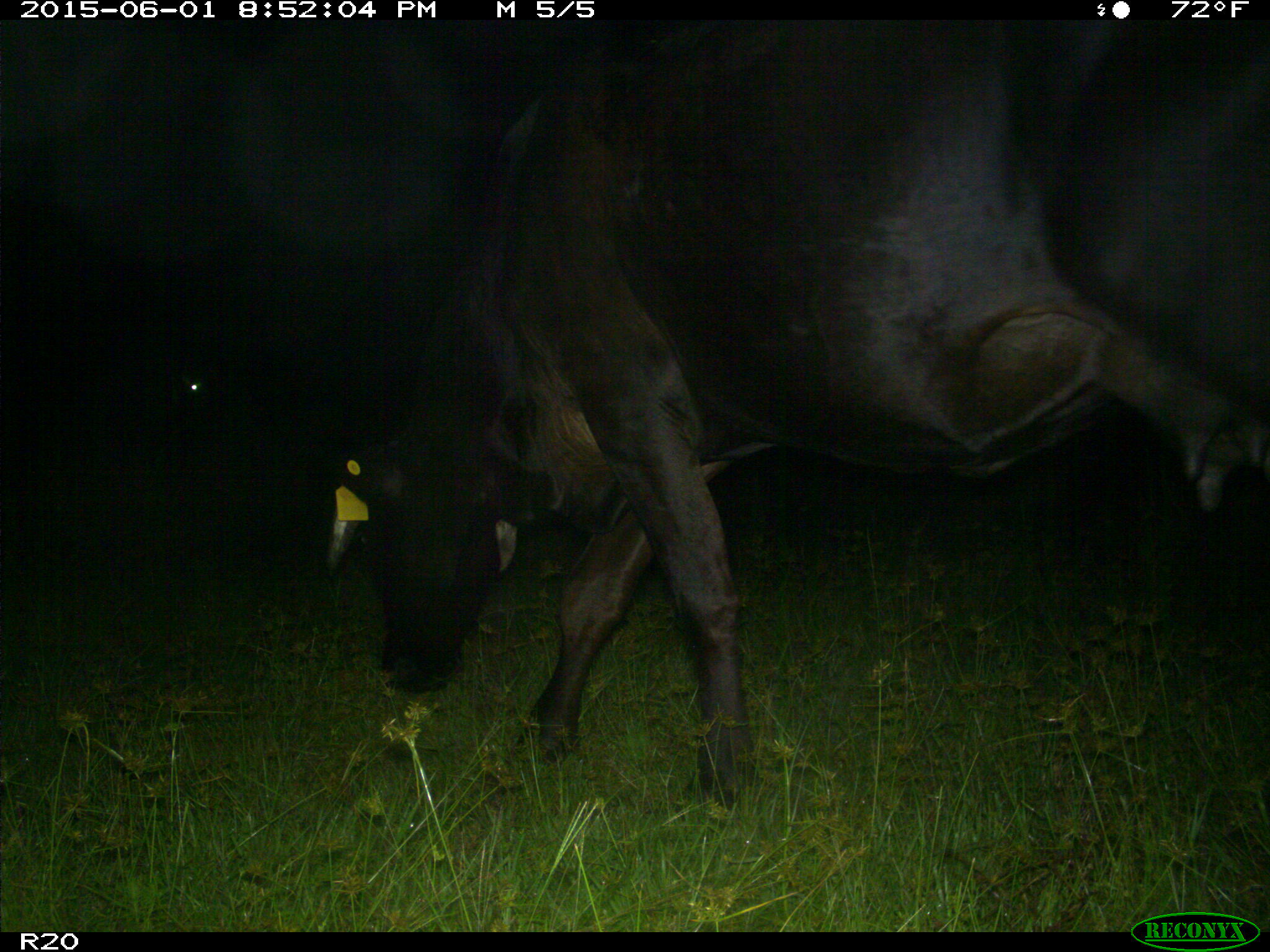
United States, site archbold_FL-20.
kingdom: Animalia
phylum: Chordata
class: Mammalia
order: Artiodactyla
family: Bovidae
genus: Bos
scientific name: Bos taurus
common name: domestic cow